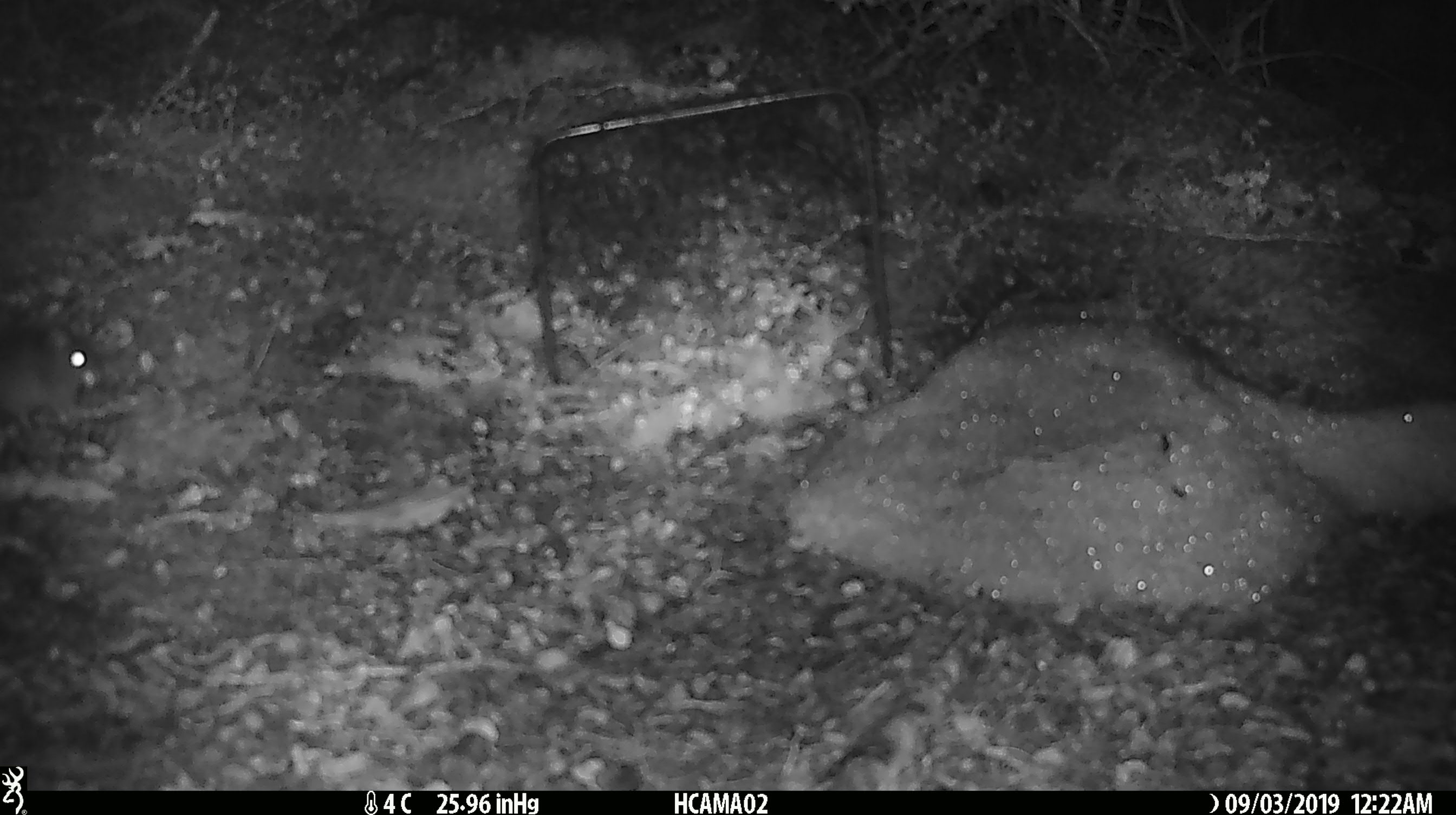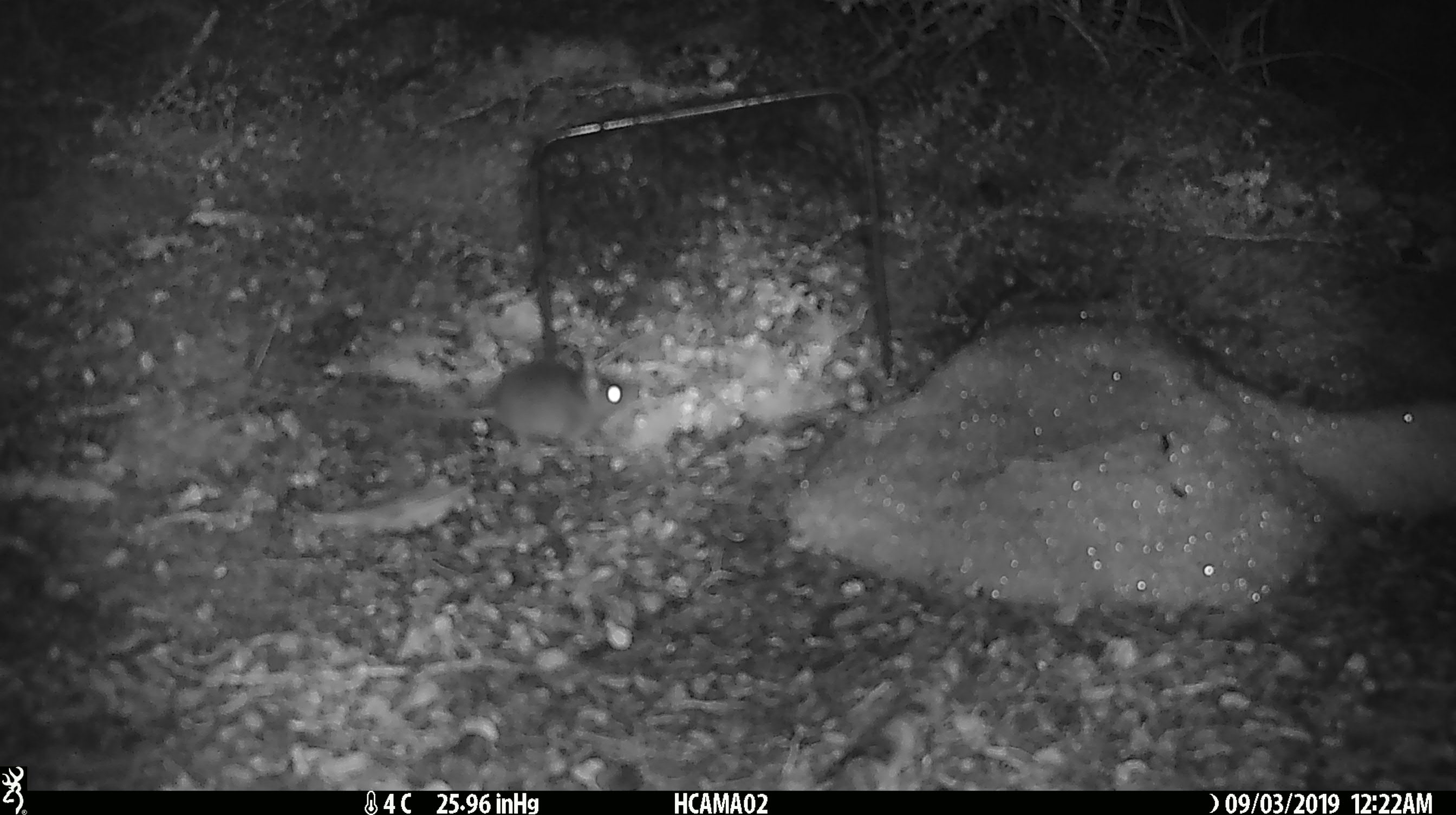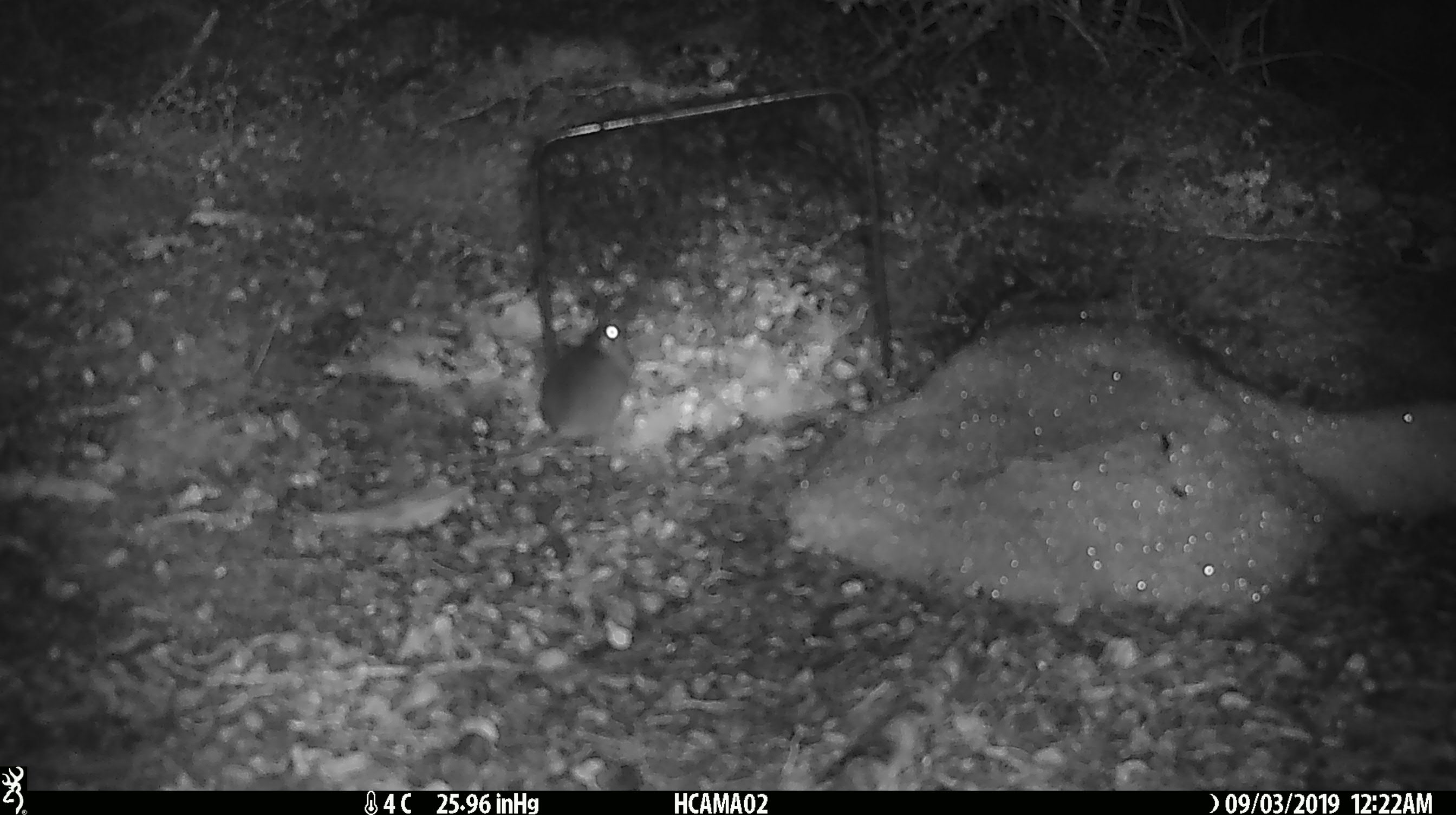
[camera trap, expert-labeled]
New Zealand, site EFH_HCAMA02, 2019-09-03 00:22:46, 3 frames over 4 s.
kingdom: Animalia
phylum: Chordata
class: Mammalia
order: Rodentia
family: Muridae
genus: Mus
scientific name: Mus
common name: mouse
Mouse (Mus).